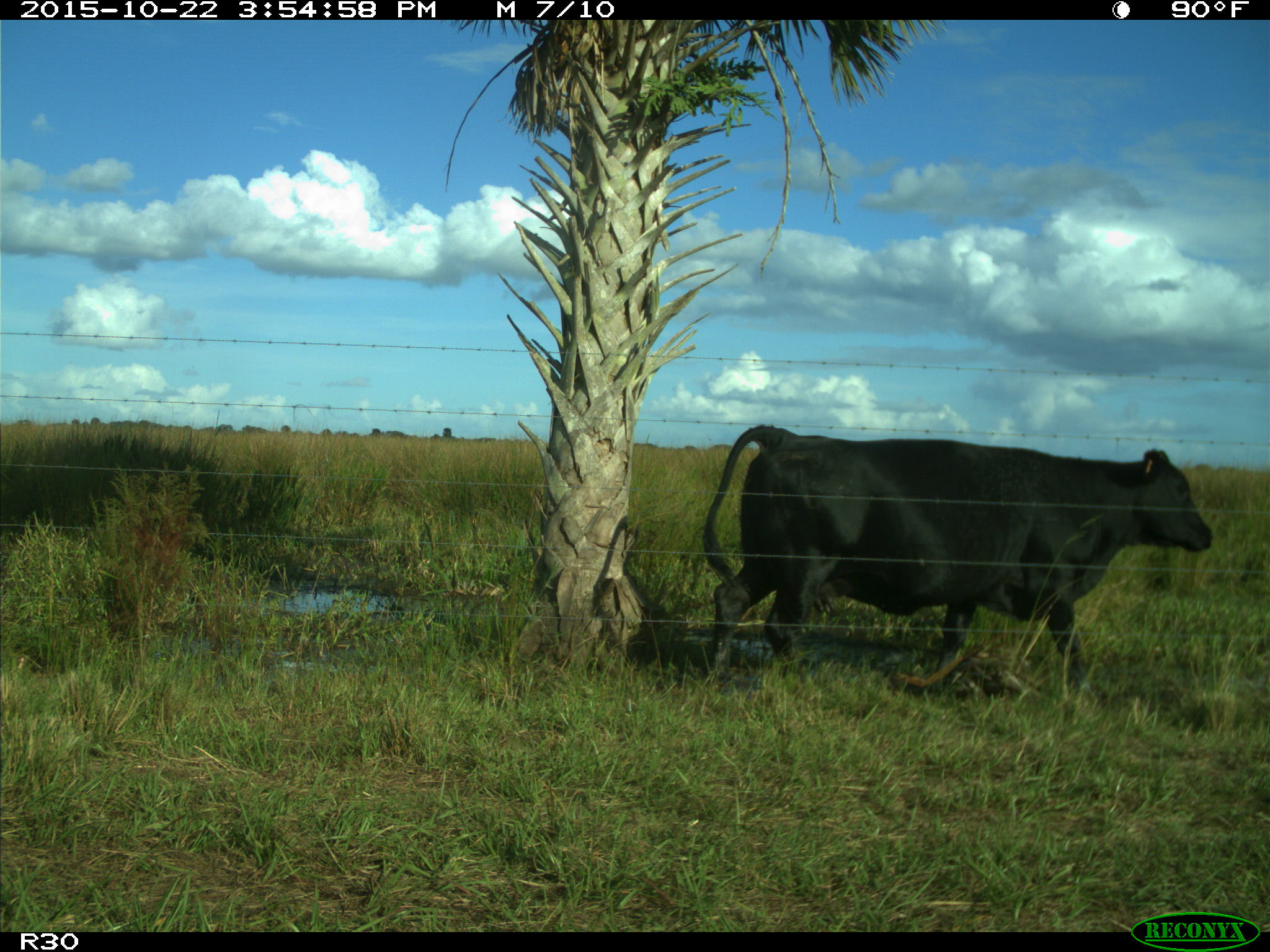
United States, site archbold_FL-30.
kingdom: Animalia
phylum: Chordata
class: Mammalia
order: Artiodactyla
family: Bovidae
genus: Bos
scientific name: Bos taurus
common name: domestic cow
Bos taurus (domestic cow).